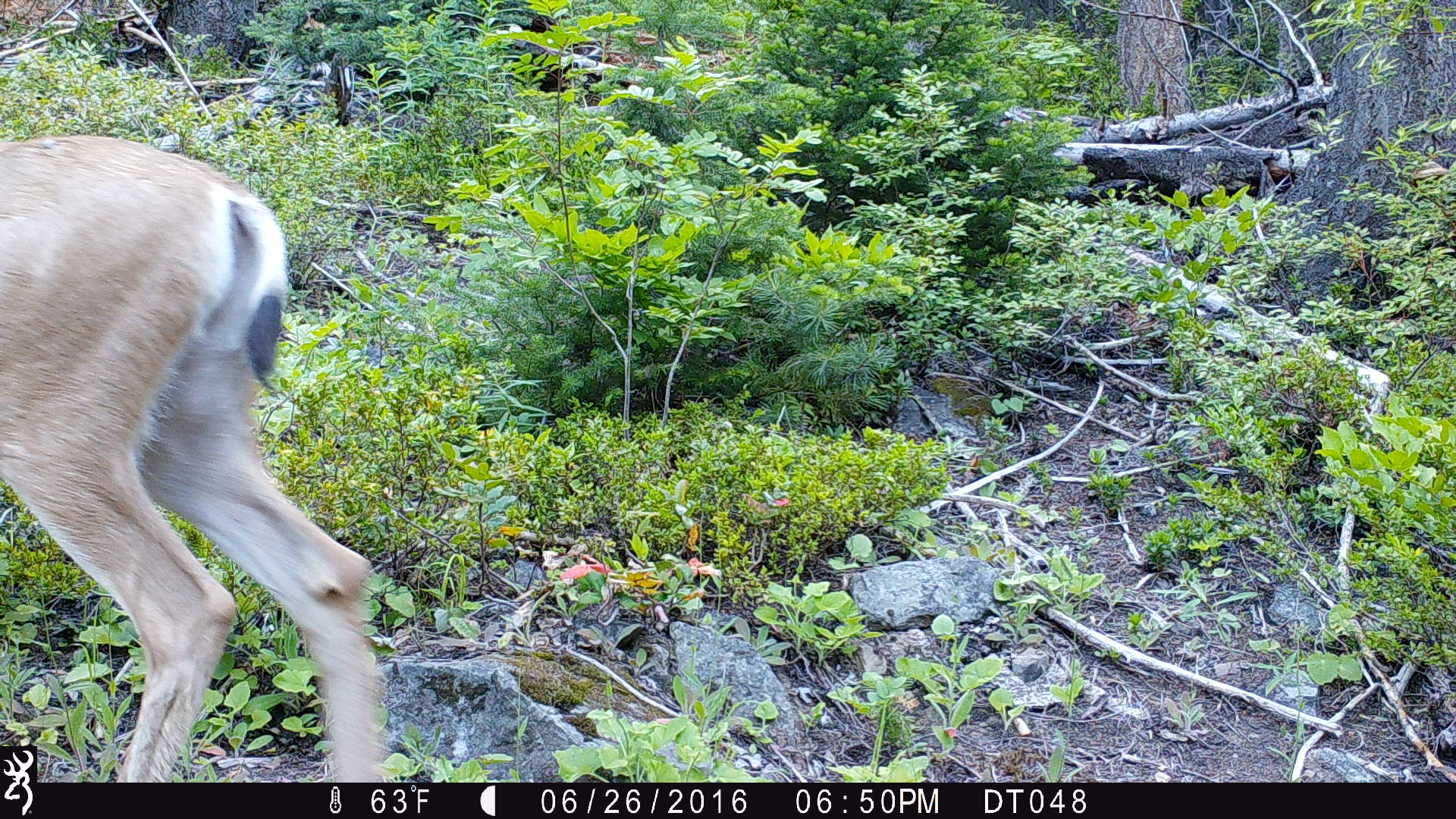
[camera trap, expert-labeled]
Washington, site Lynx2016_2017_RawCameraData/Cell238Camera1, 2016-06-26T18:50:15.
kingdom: Animalia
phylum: Chordata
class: Mammalia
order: Artiodactyla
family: Cervidae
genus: Odocoileus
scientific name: Odocoileus hemionus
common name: mule deer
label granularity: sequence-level